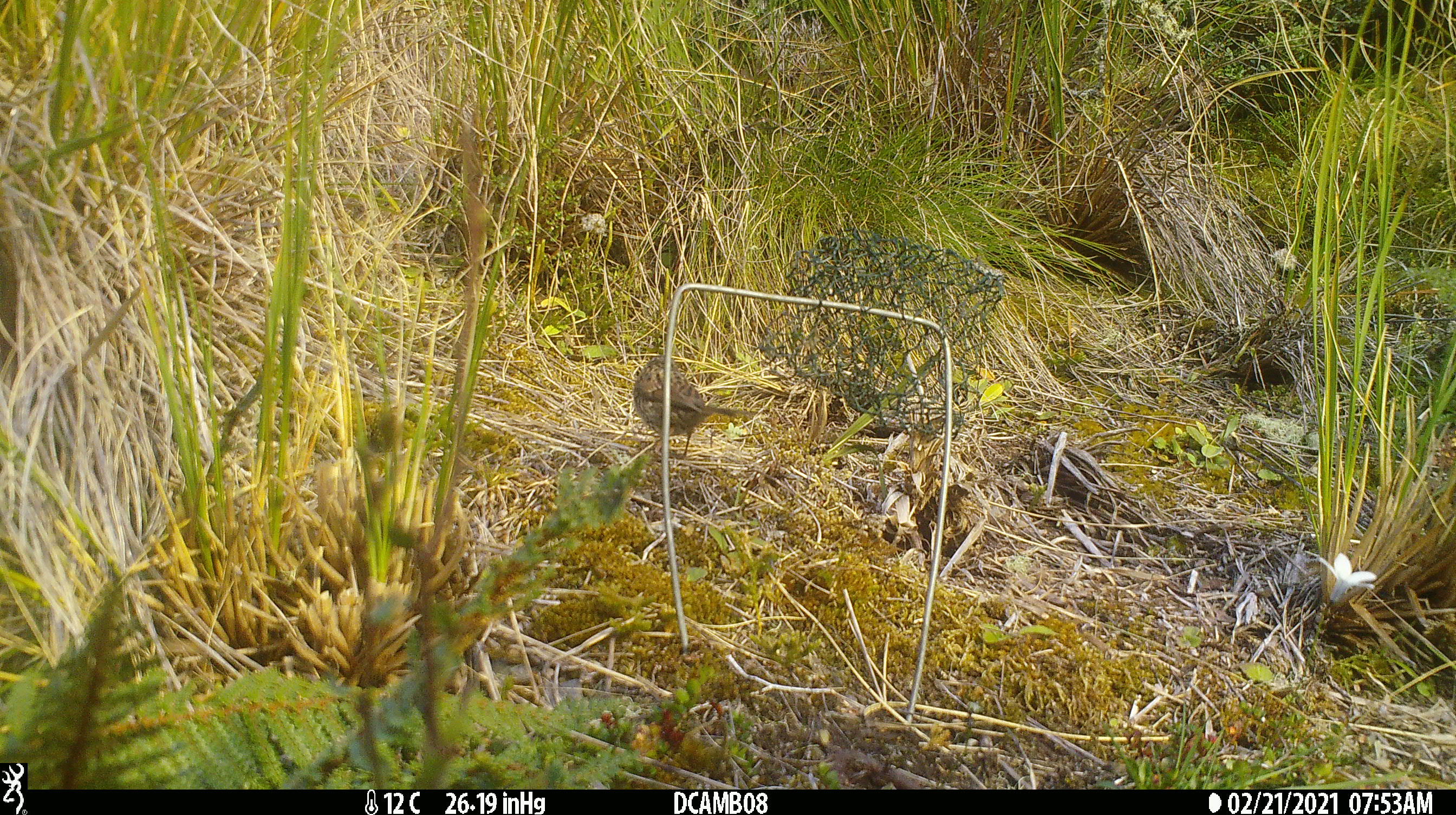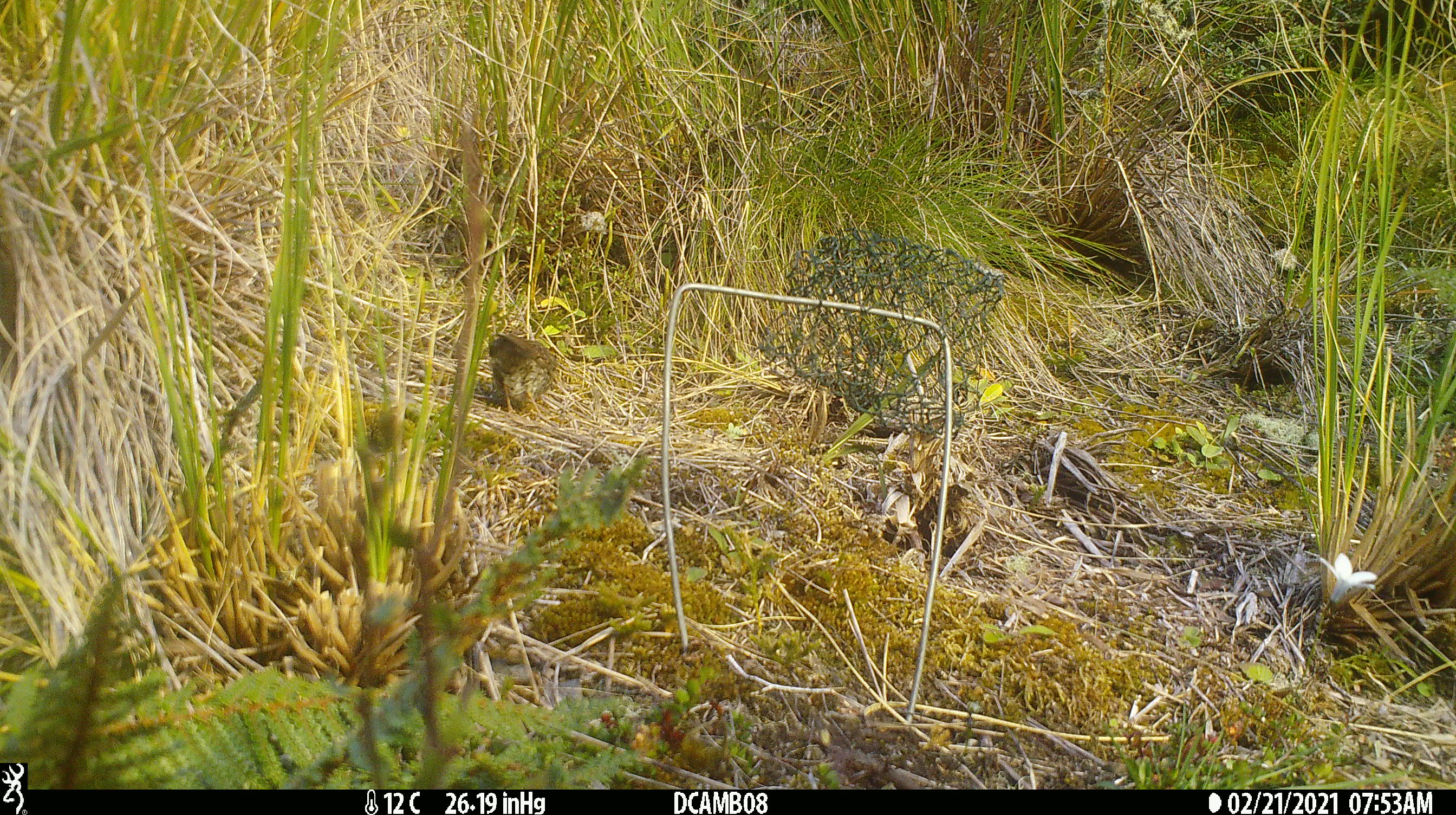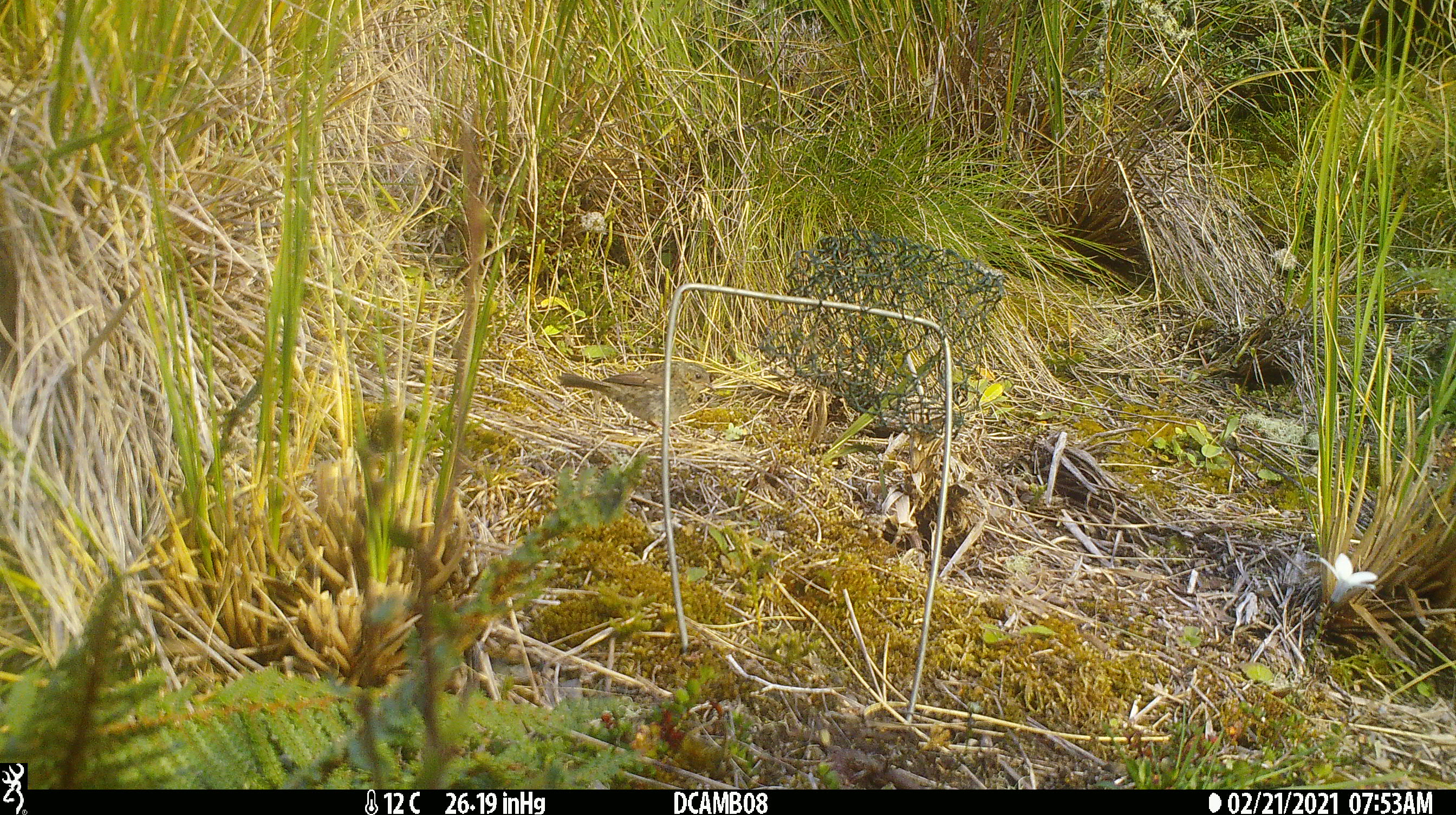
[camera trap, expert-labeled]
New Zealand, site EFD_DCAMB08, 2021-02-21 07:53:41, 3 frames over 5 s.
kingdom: Animalia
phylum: Chordata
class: Aves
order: Passeriformes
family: Prunellidae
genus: Prunella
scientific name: Prunella modularis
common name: dunnock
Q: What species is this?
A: Dunnock (Prunella modularis).